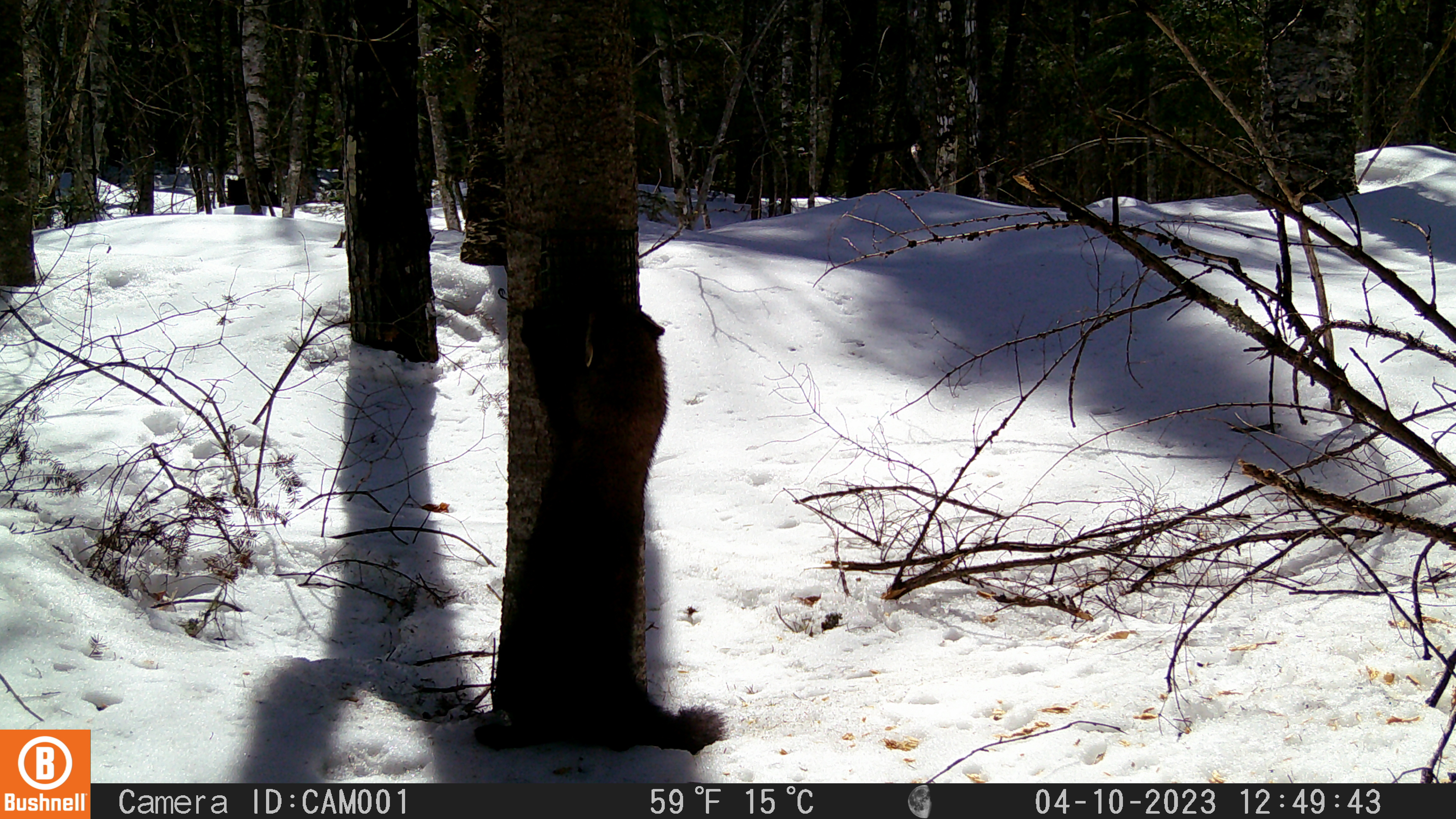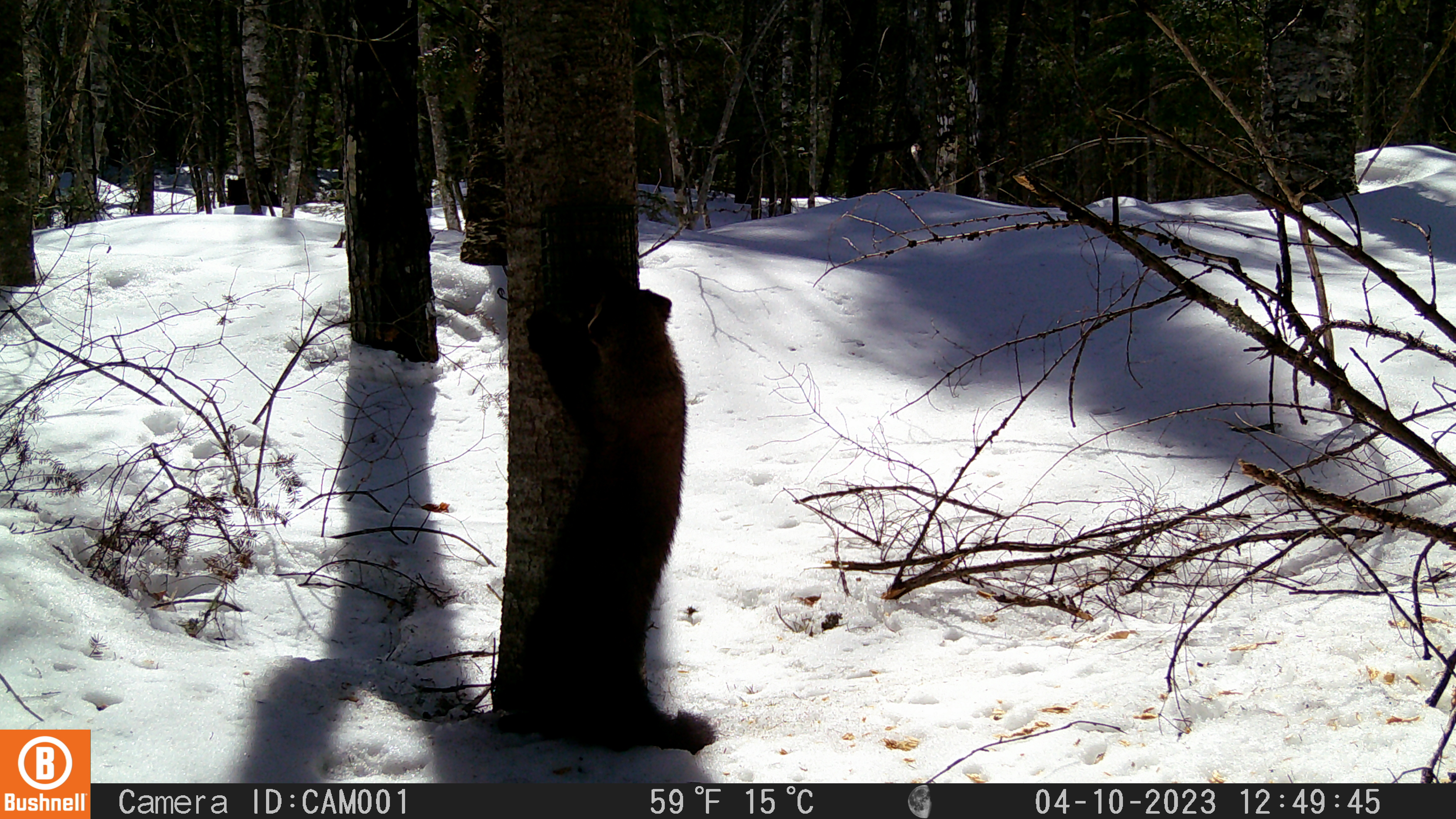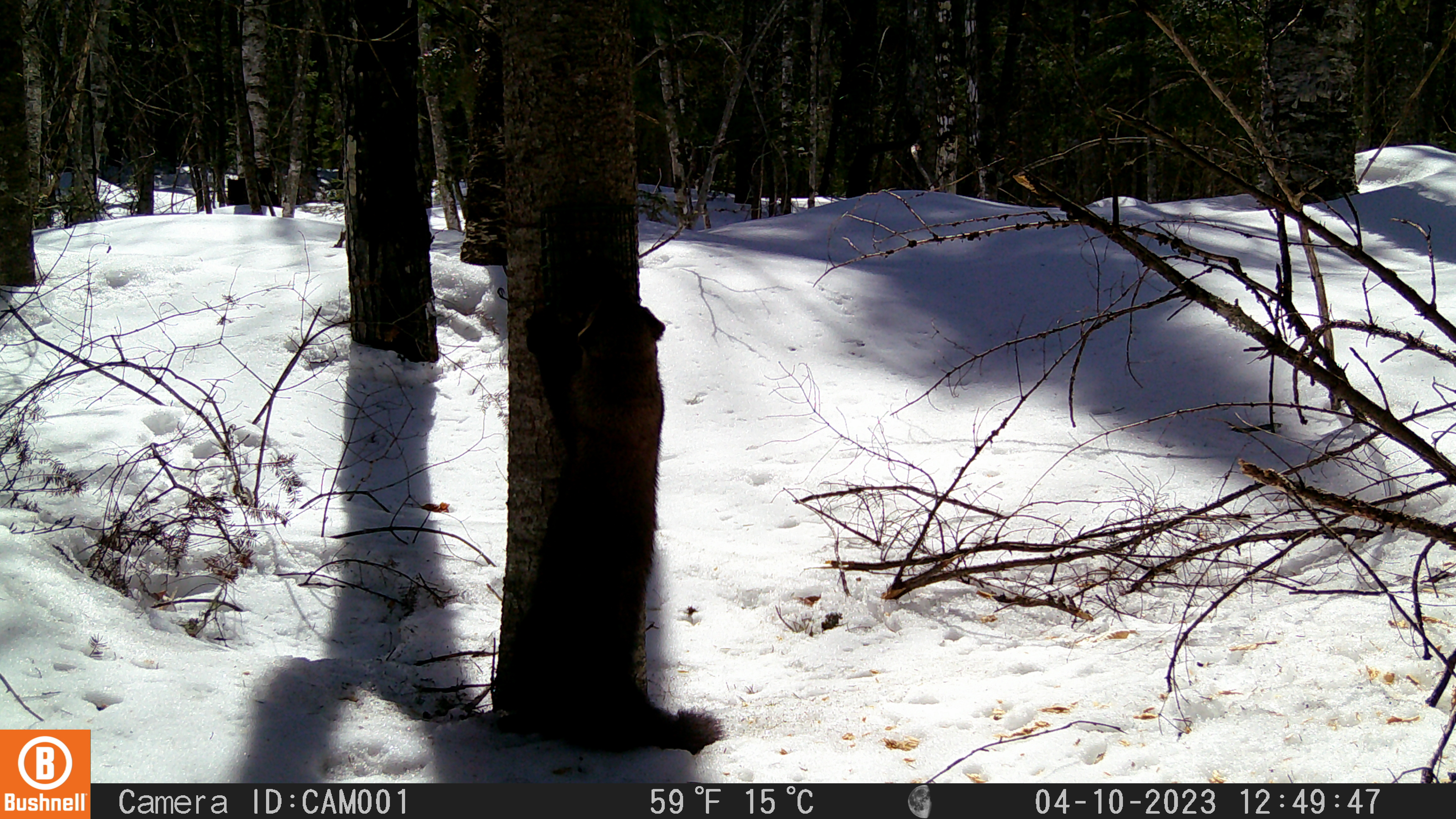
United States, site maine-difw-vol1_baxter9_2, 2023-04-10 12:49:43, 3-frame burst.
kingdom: Animalia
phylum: Chordata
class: Mammalia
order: Carnivora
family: Mustelidae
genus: Pekania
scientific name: Pekania pennanti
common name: fisher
Fisher (Pekania pennanti).